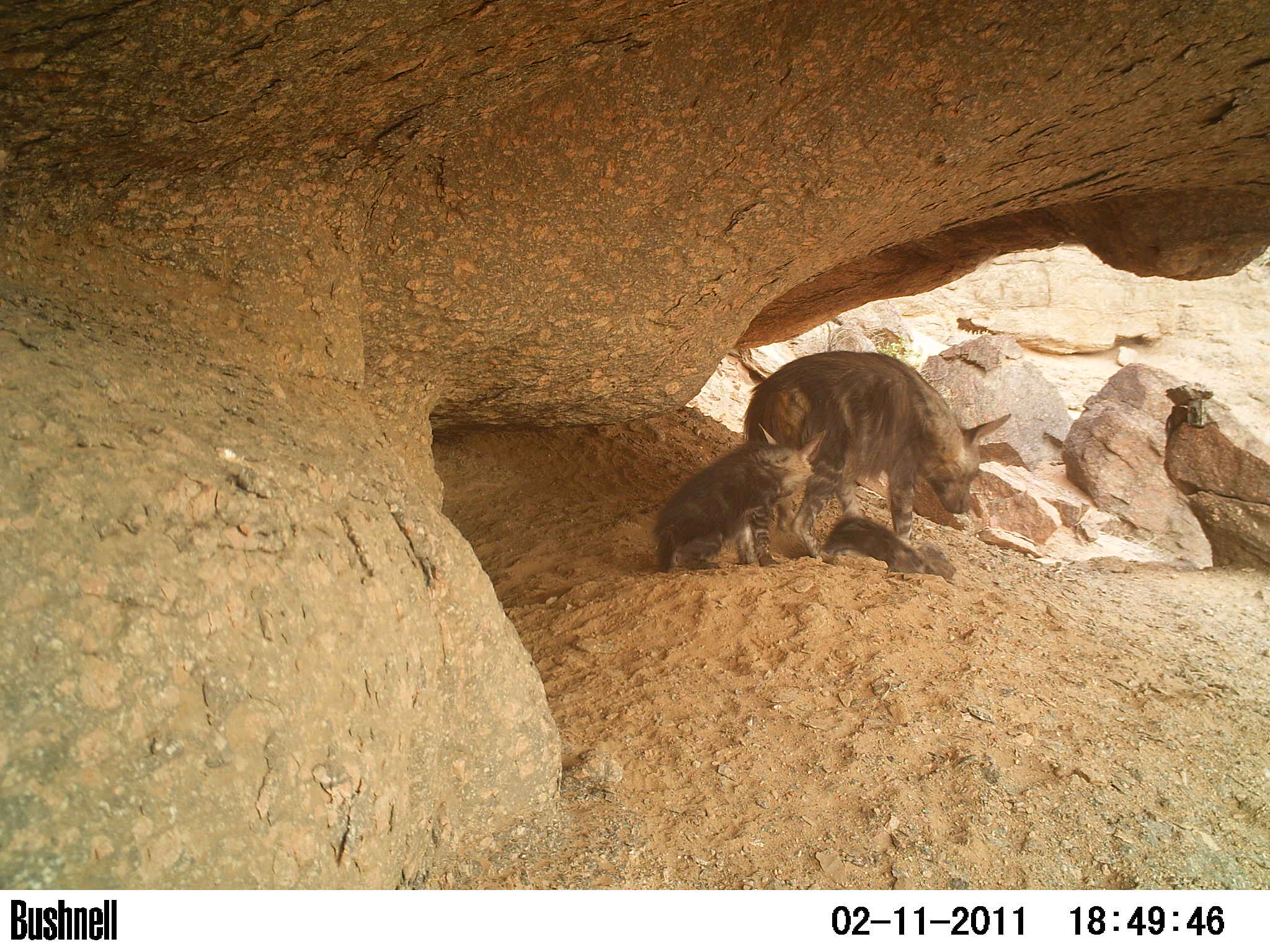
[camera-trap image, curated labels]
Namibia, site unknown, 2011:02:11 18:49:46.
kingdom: Animalia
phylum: Chordata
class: Mammalia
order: Carnivora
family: Hyaenidae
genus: Parahyaena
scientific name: Parahyaena brunnea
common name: brown hyena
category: hyaena brunnea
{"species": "hyaena brunnea (brown hyena) (Parahyaena brunnea)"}